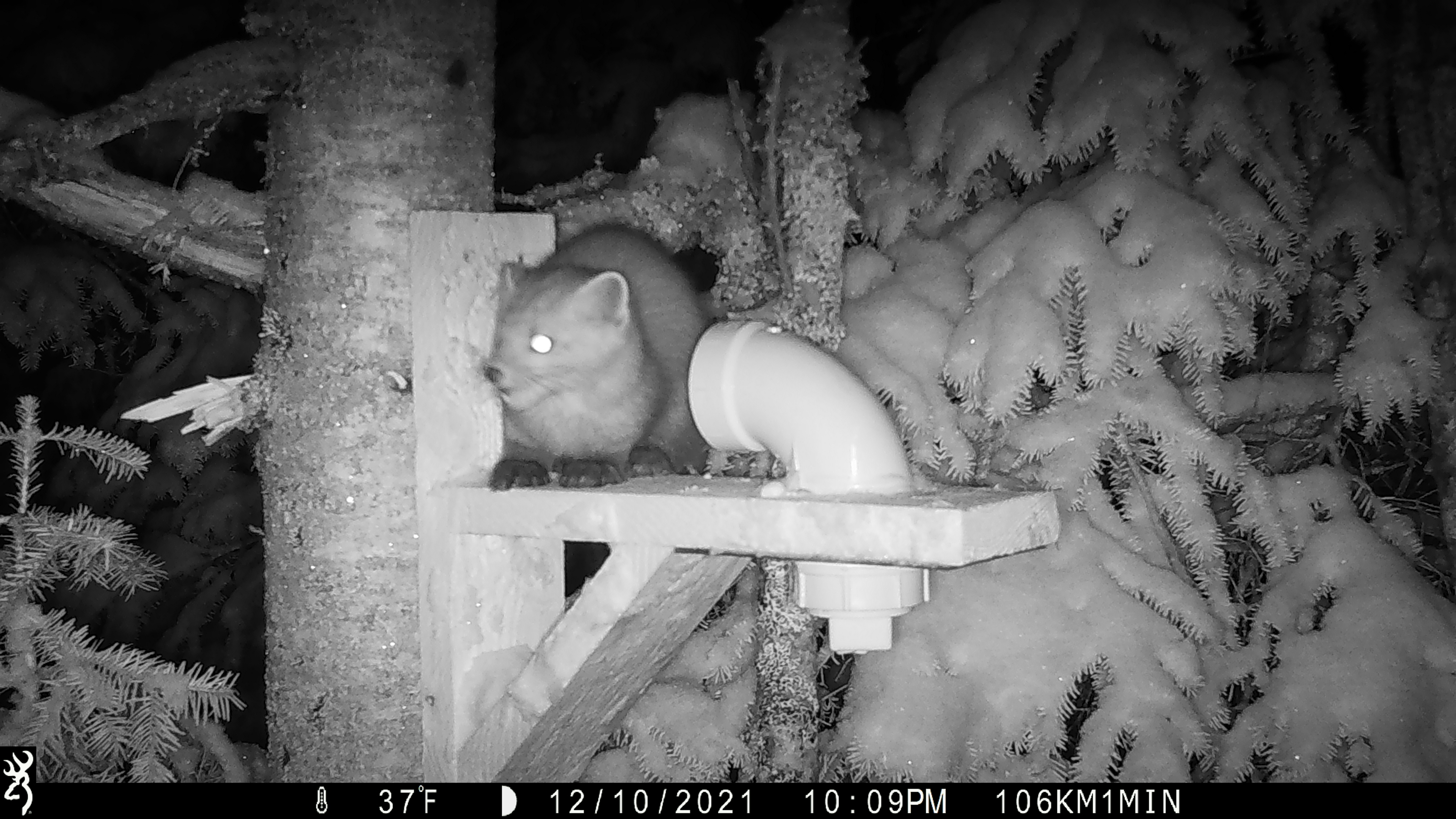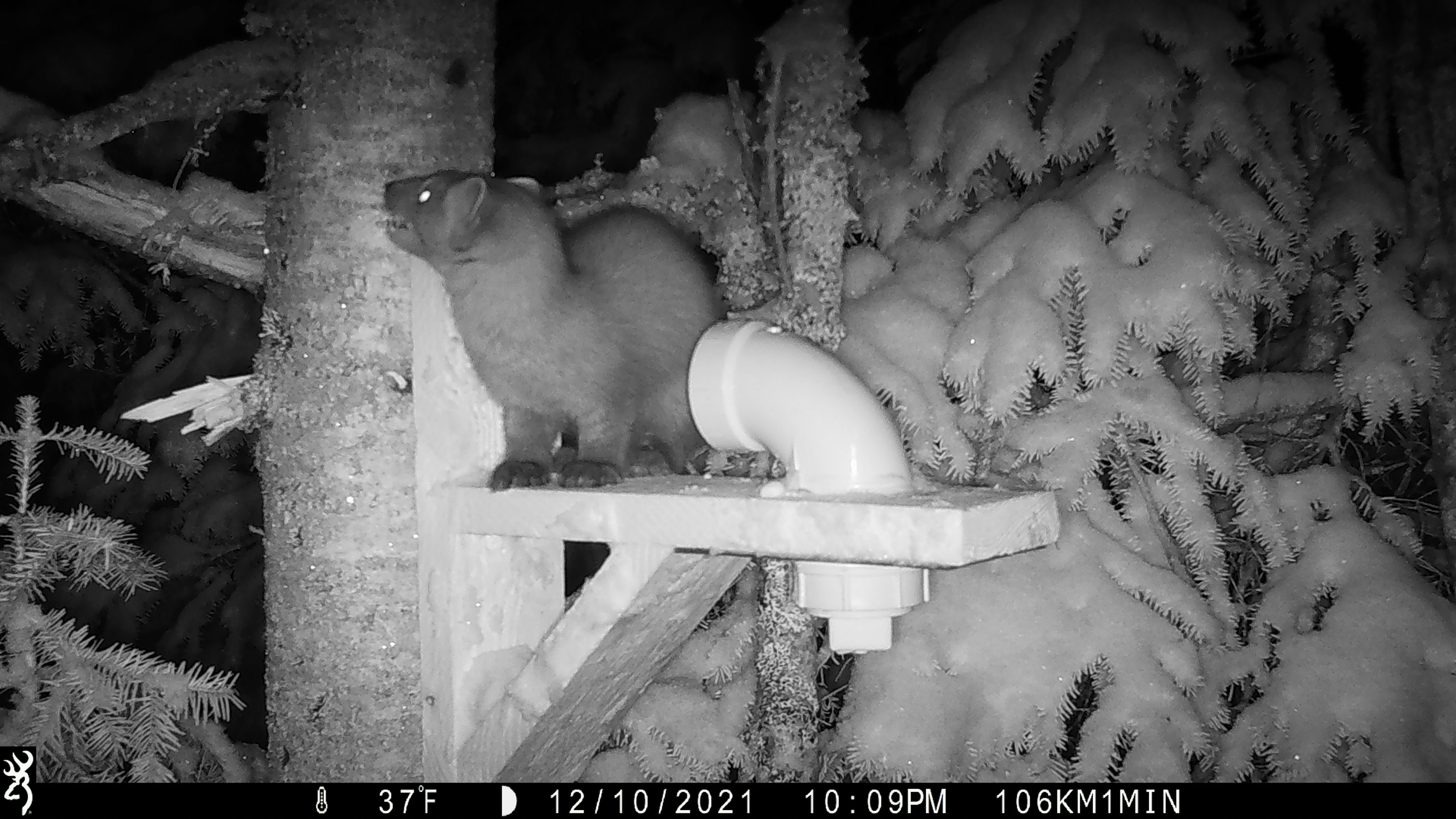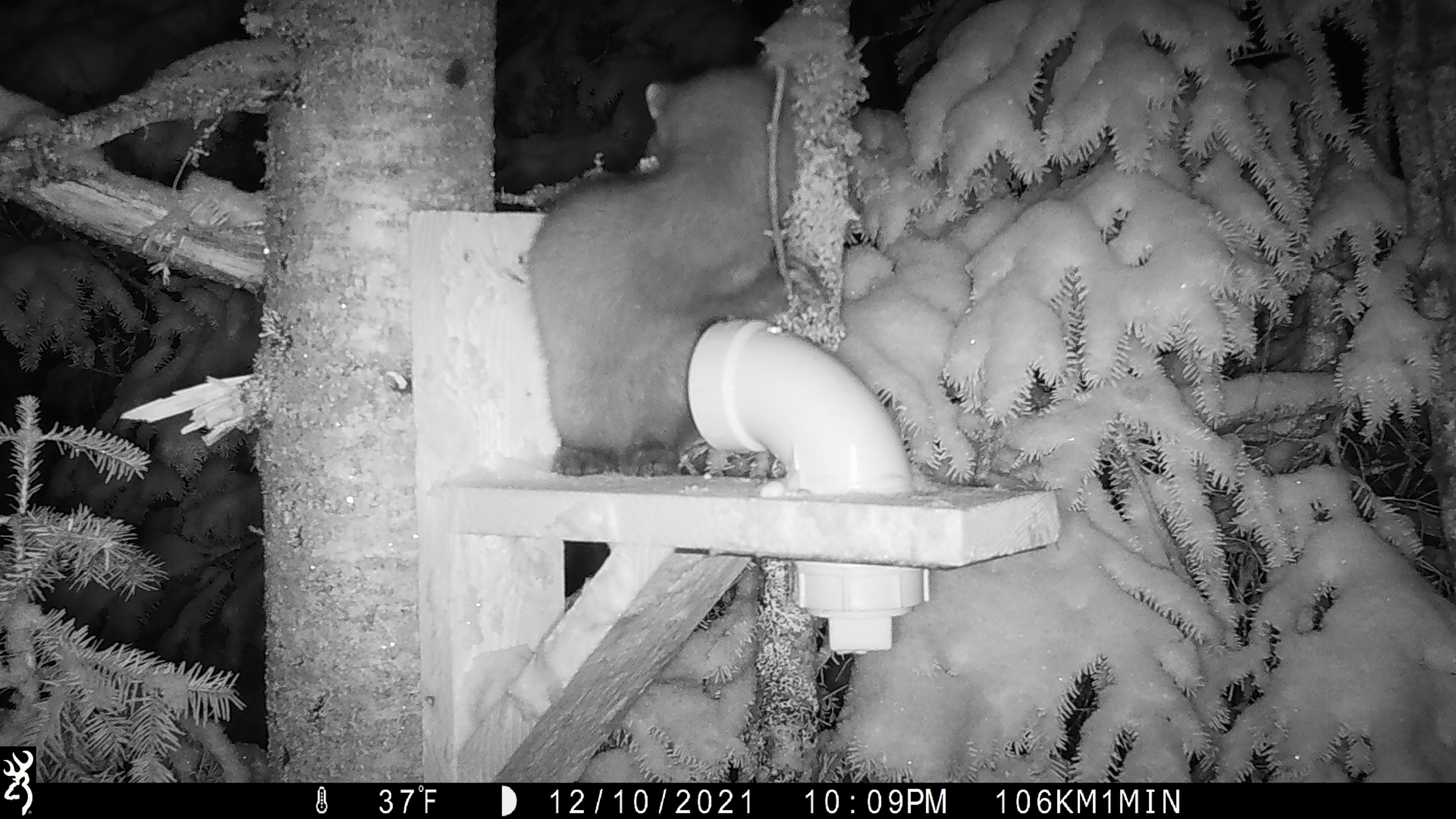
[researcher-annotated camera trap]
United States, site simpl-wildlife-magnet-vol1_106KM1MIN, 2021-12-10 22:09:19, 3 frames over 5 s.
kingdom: Animalia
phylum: Chordata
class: Mammalia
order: Carnivora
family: Mustelidae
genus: Martes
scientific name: Martes americana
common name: american marten